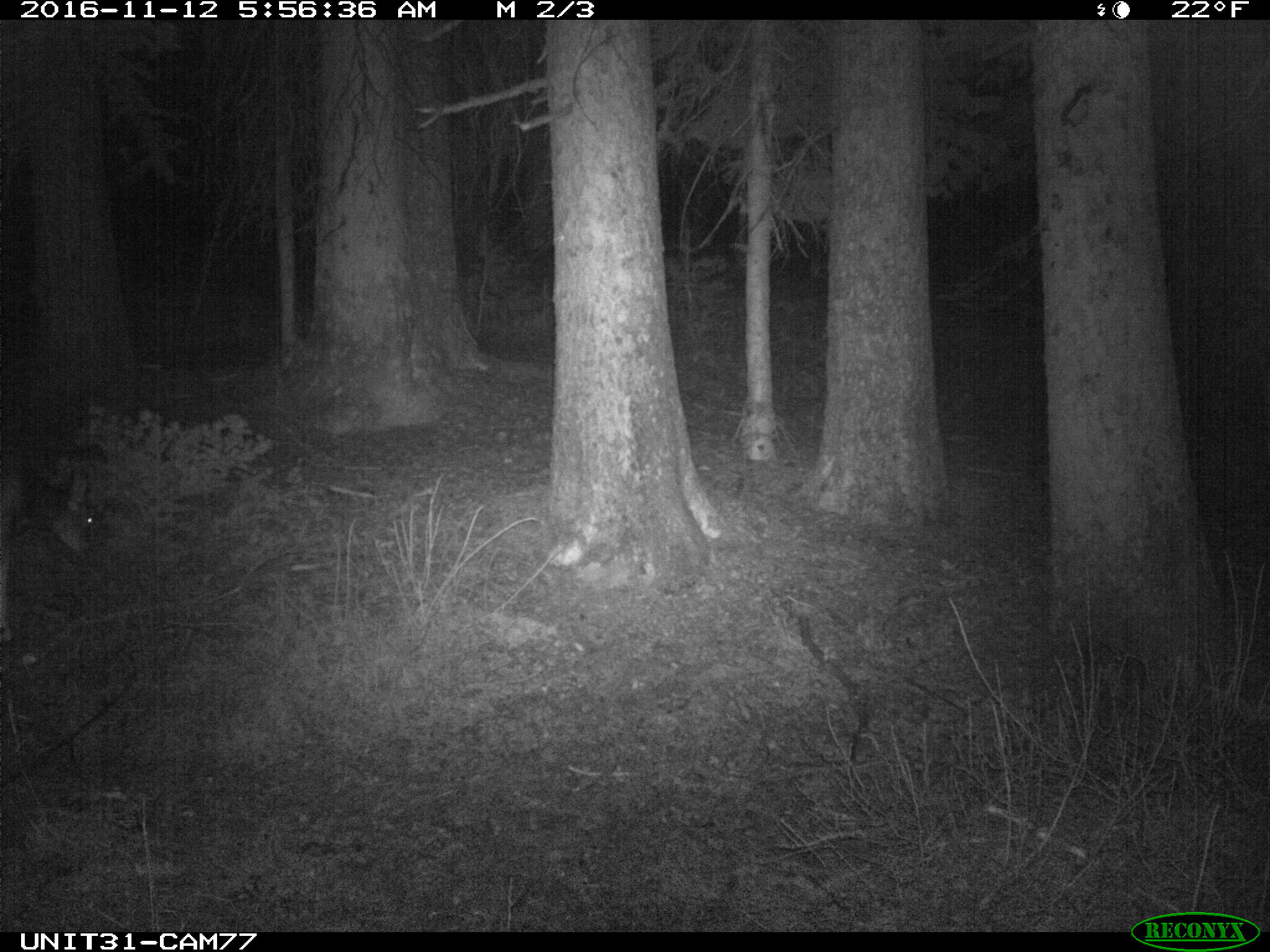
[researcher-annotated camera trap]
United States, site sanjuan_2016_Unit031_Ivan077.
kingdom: Animalia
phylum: Chordata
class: Mammalia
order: Artiodactyla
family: Cervidae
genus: Odocoileus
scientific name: Odocoileus hemionus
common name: mule deer